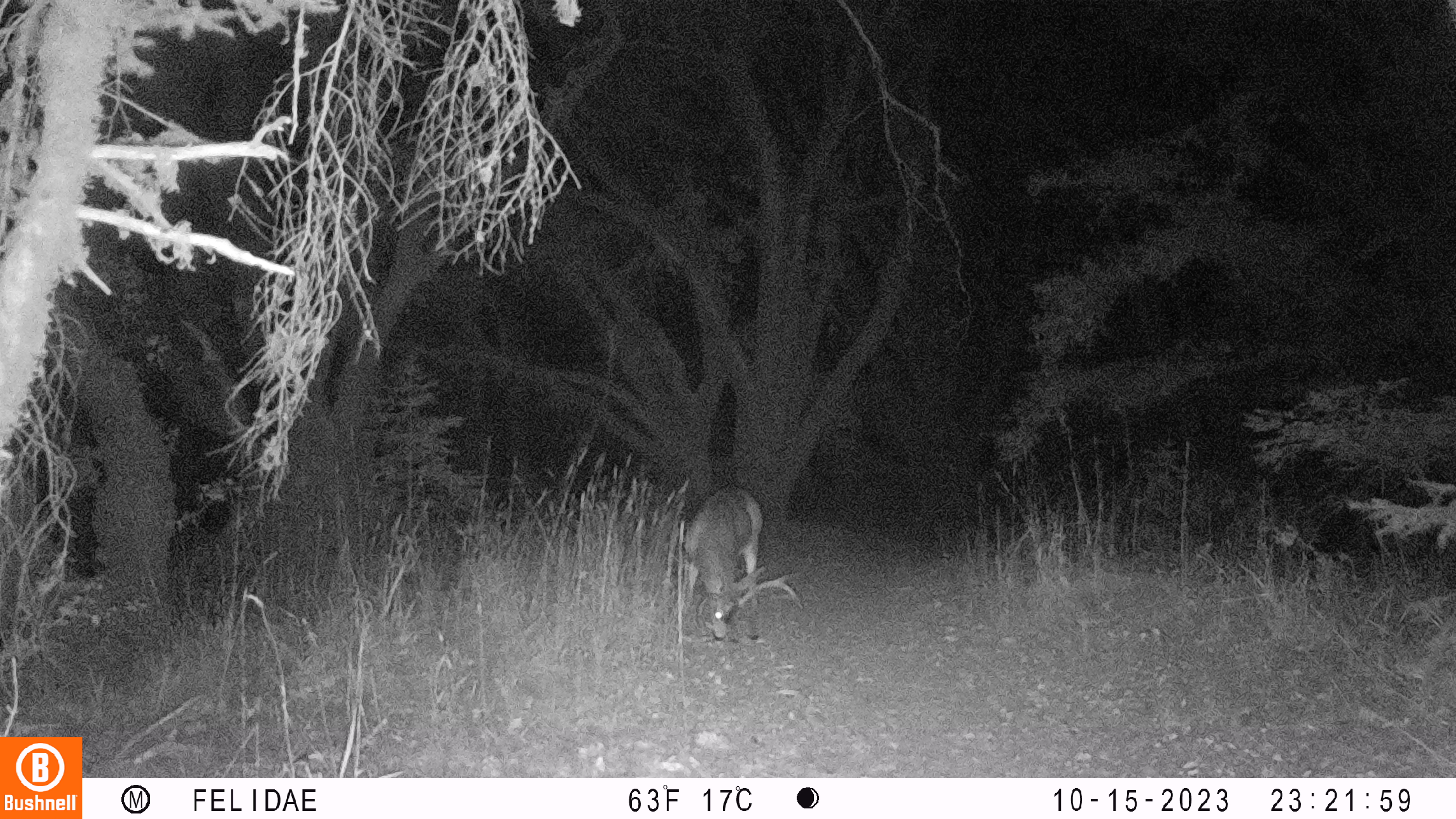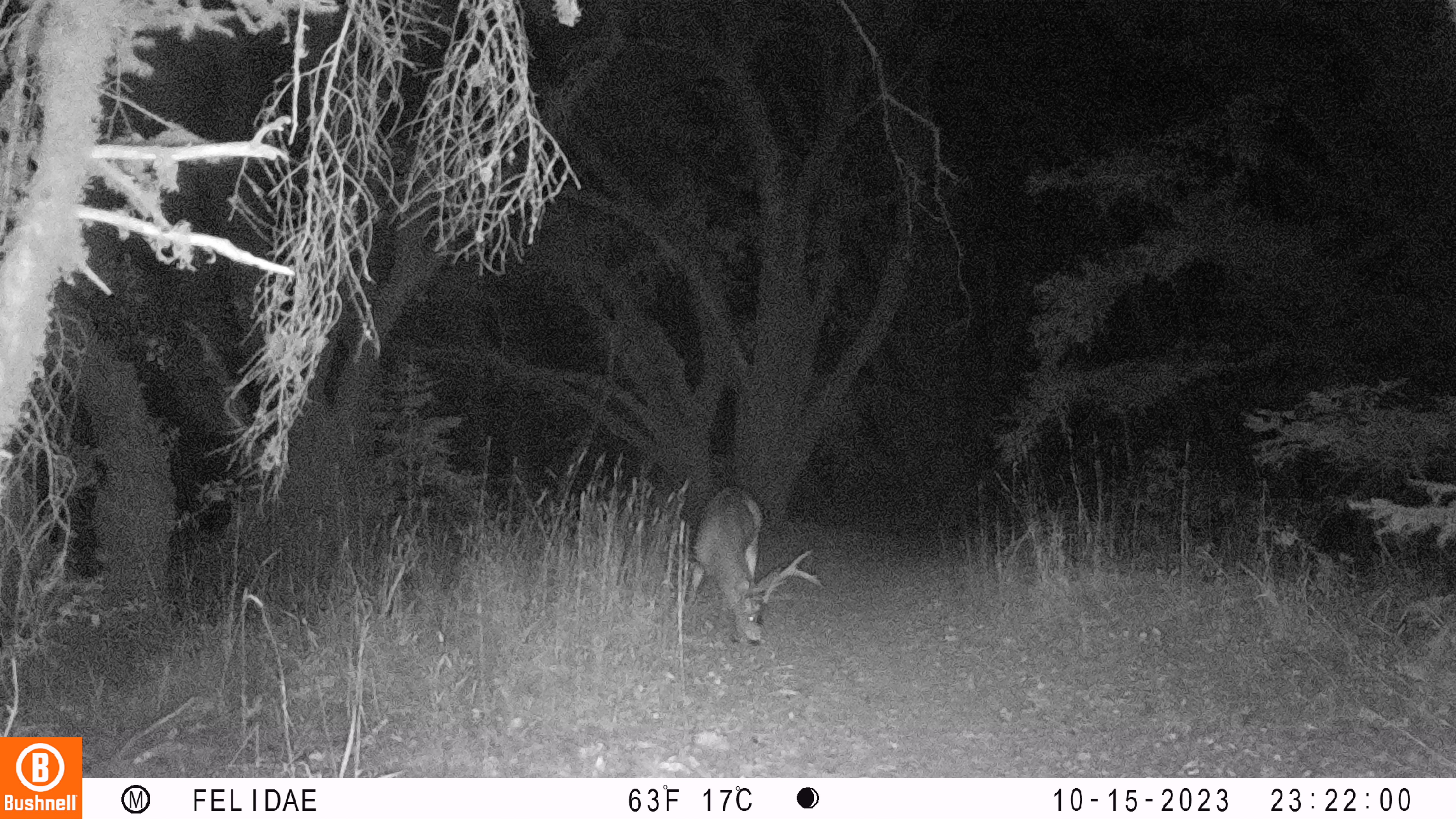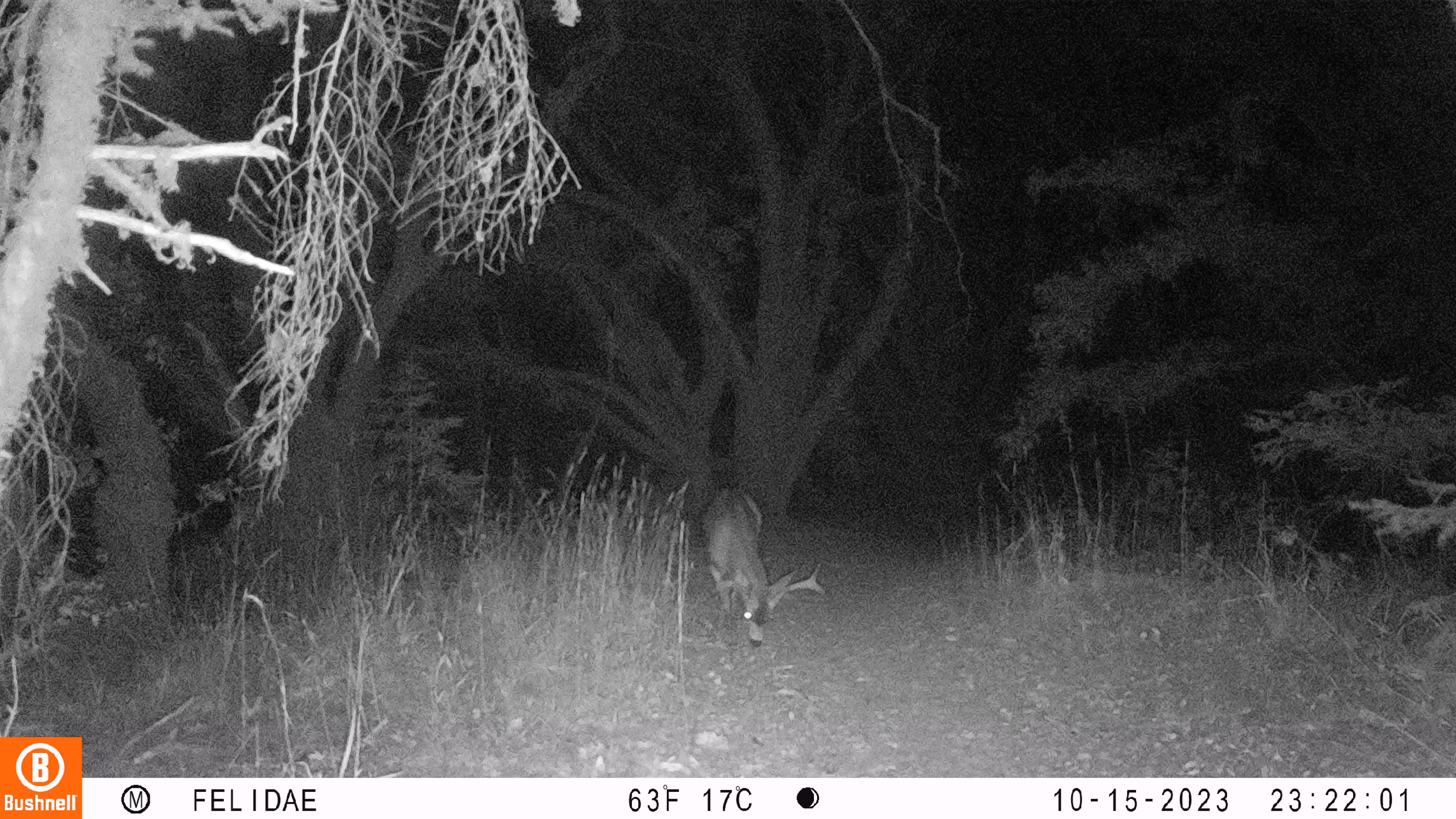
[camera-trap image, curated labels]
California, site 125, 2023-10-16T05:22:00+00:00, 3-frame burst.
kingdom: Animalia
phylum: Chordata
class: Mammalia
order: Artiodactyla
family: Cervidae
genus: Odocoileus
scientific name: Odocoileus hemionus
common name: mule deer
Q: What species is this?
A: Mule deer (Odocoileus hemionus).